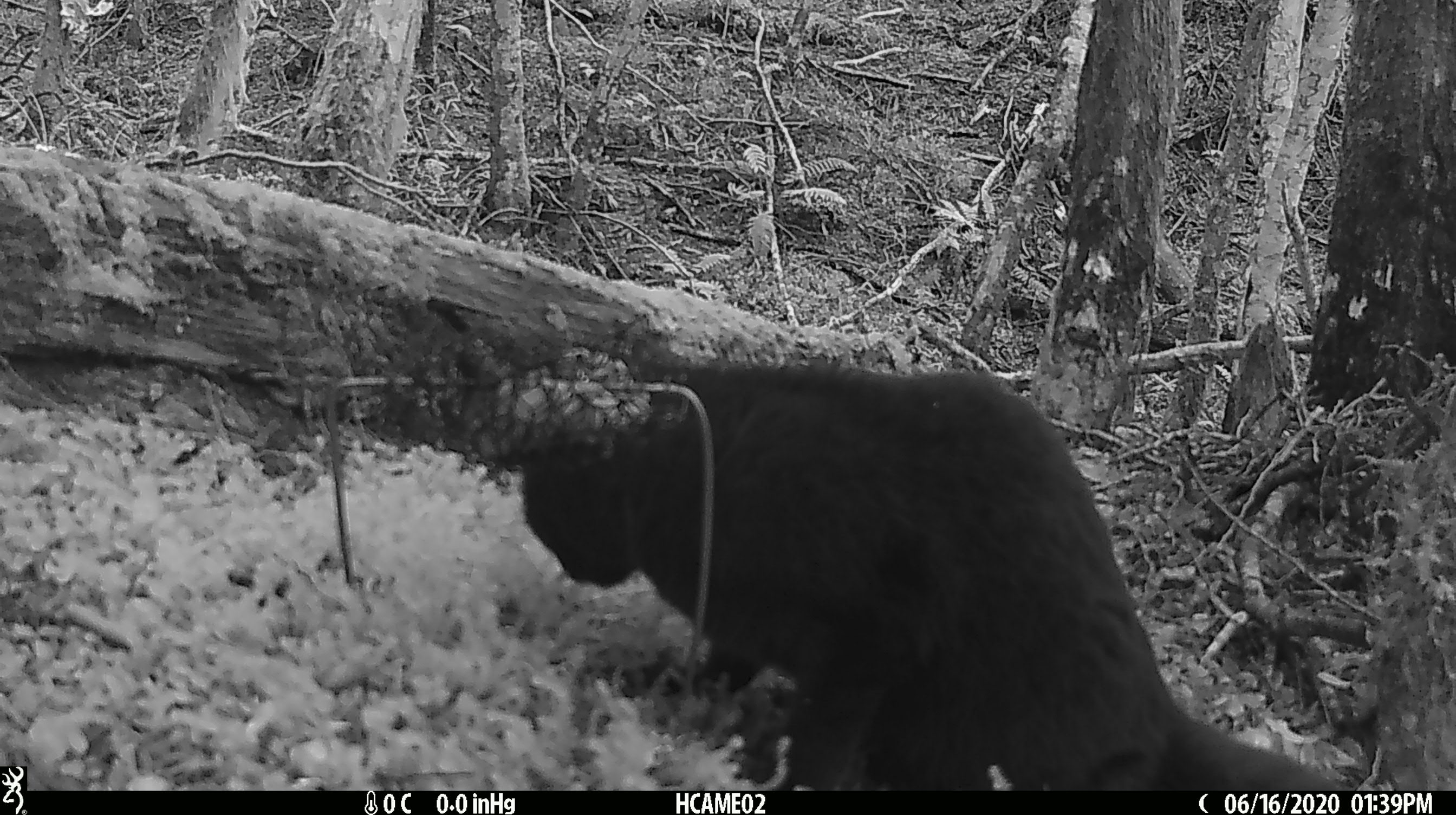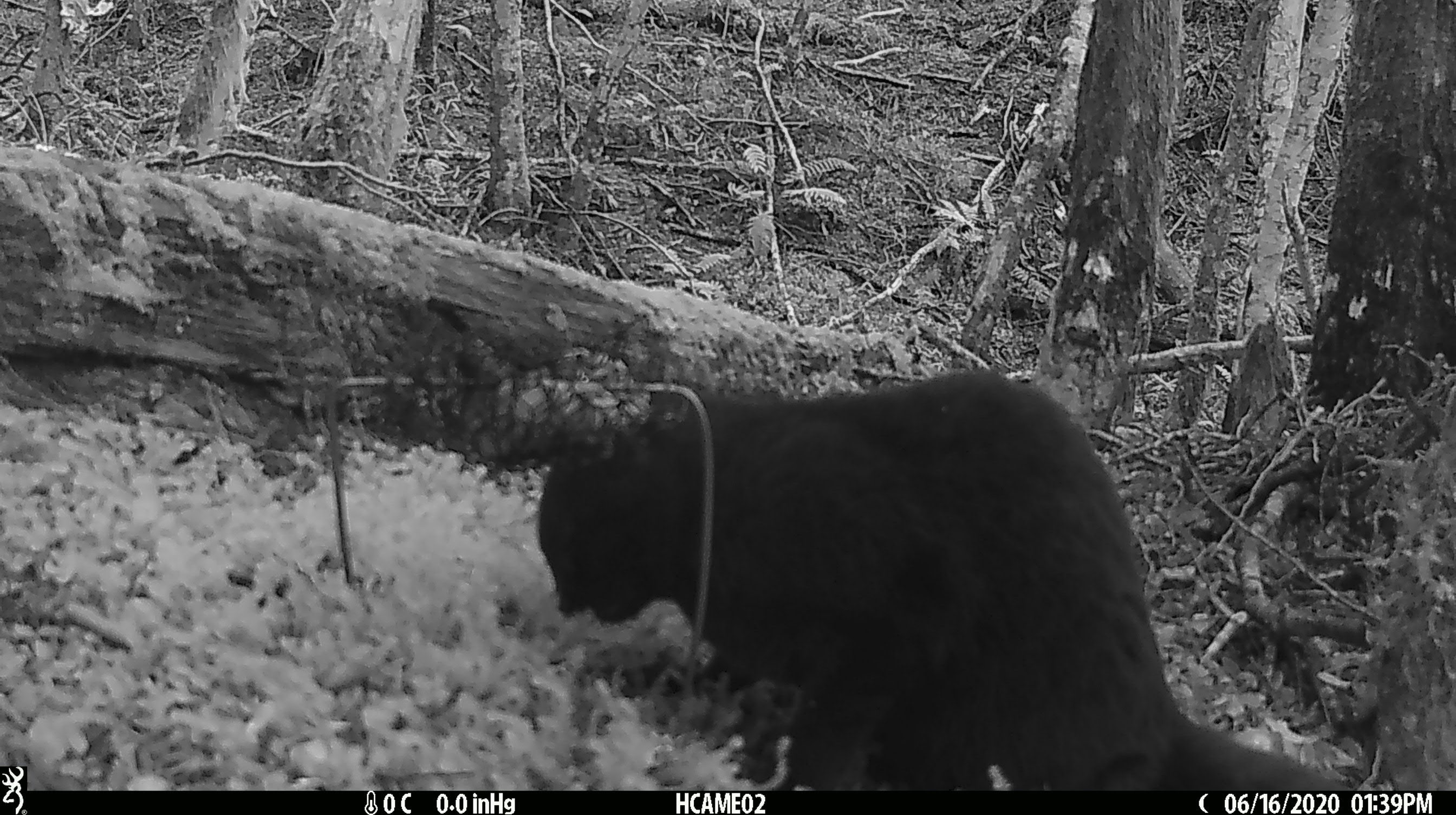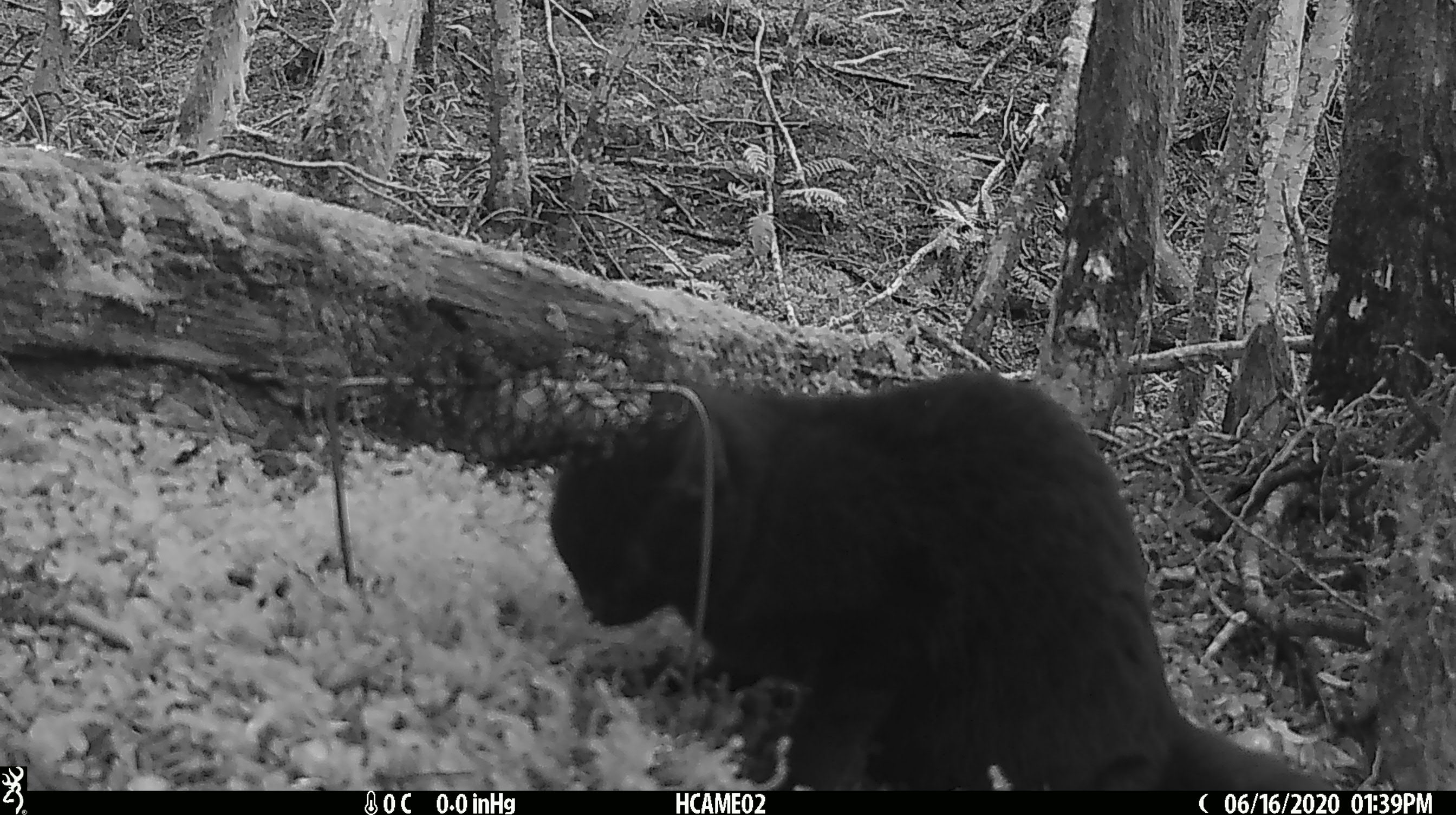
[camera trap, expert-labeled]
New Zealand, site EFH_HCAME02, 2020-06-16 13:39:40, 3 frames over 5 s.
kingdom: Animalia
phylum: Chordata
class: Mammalia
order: Carnivora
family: Felidae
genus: Felis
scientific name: Felis catus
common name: domestic cat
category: cat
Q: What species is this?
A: Cat (domestic cat) (Felis catus).